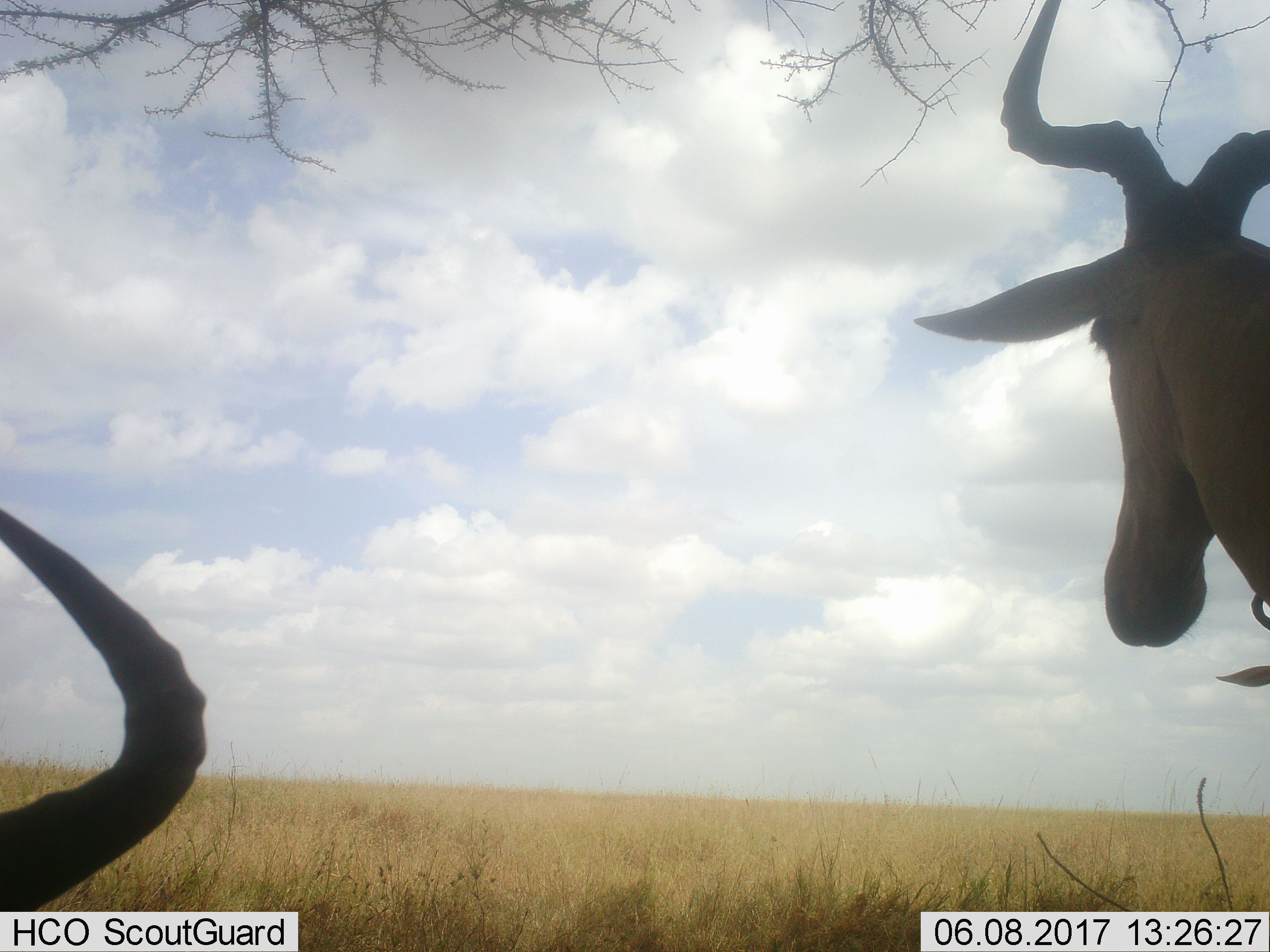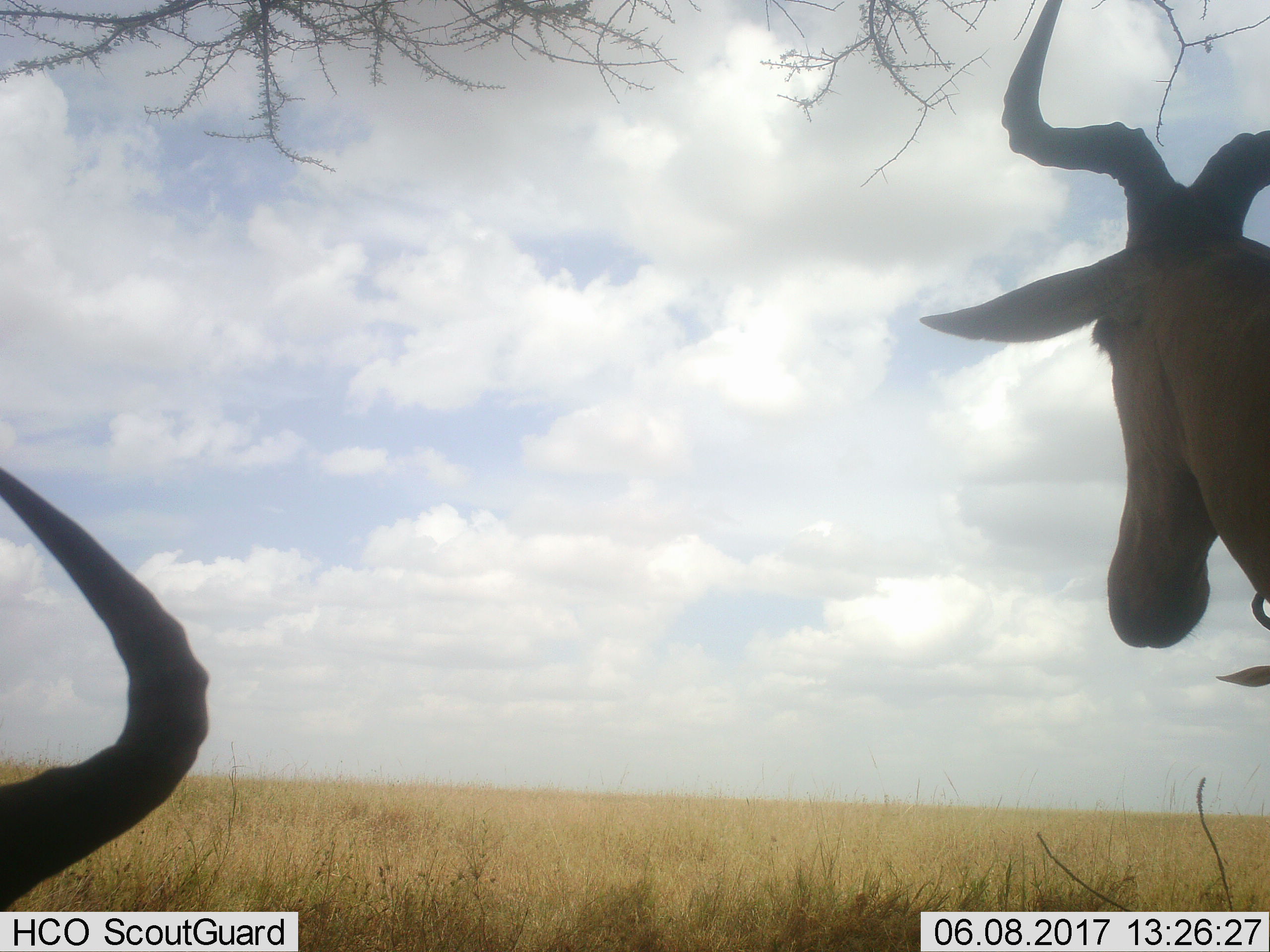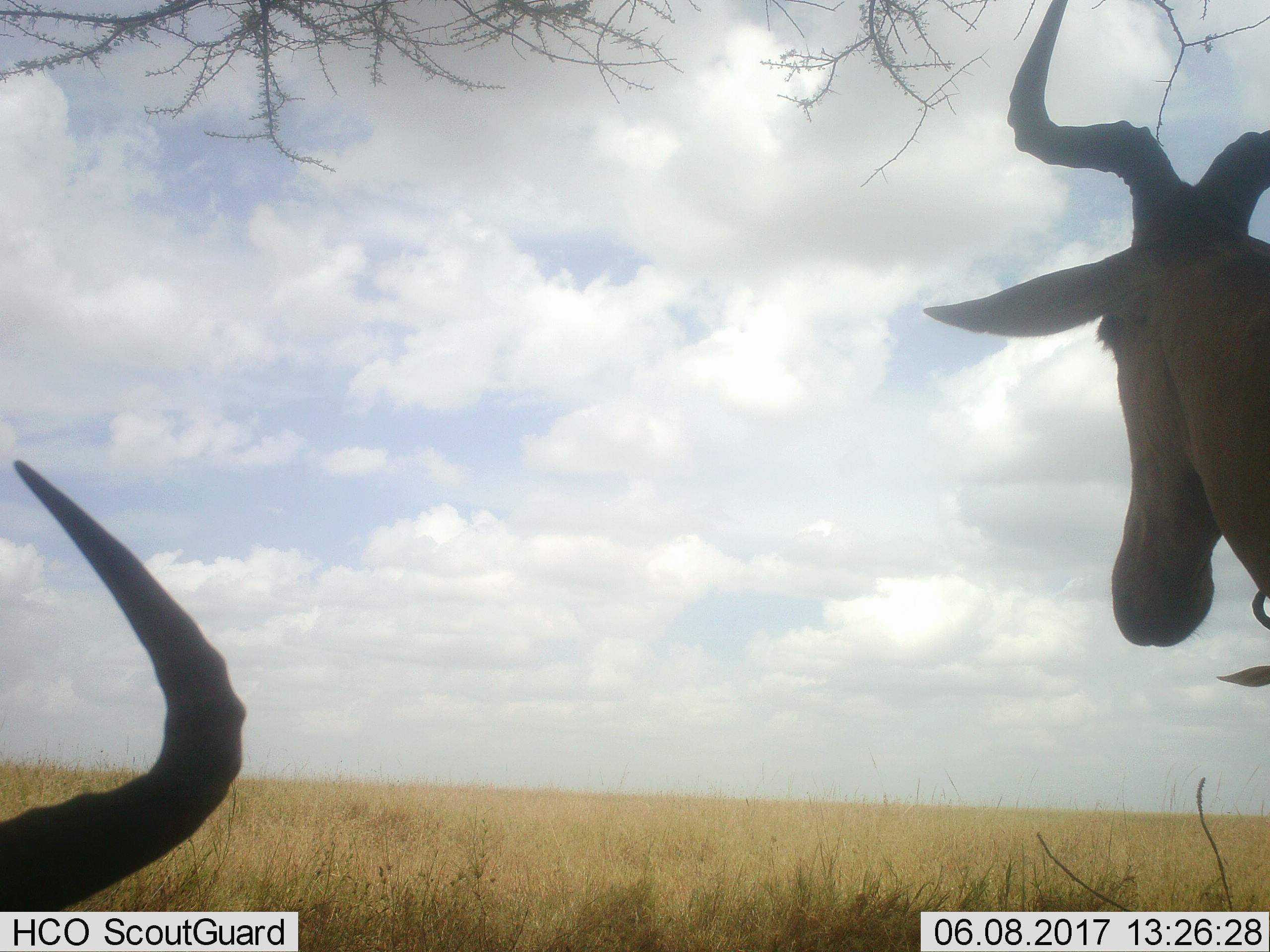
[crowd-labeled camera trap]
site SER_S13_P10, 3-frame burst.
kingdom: Animalia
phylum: Chordata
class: Mammalia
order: Artiodactyla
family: Bovidae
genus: Alcelaphus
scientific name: Alcelaphus buselaphus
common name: hartebeest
Hartebeest (Alcelaphus buselaphus), count 3. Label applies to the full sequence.